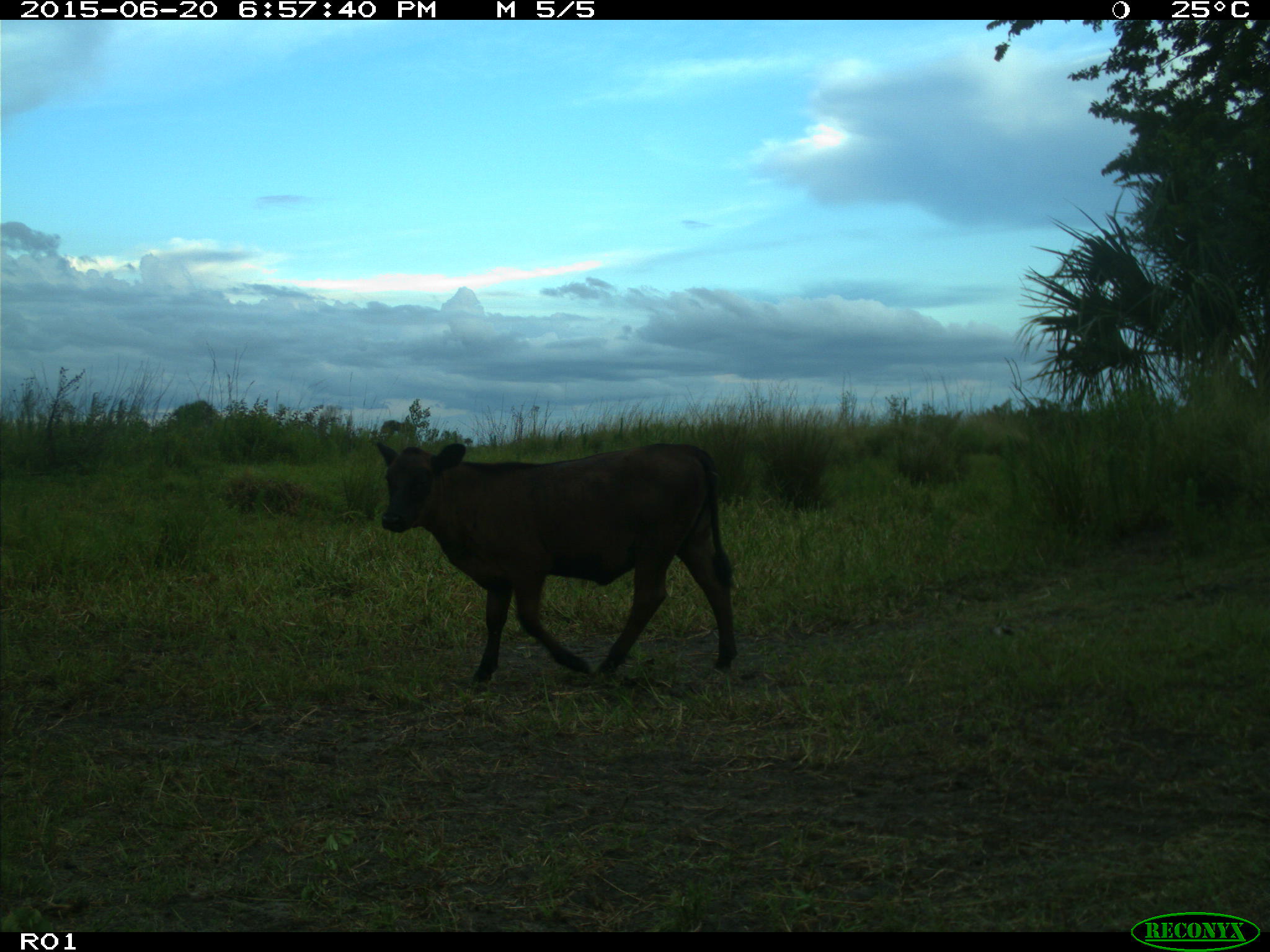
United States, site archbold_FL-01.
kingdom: Animalia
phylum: Chordata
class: Mammalia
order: Artiodactyla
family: Bovidae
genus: Bos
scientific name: Bos taurus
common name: domestic cow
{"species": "Bos taurus (domestic cow)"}